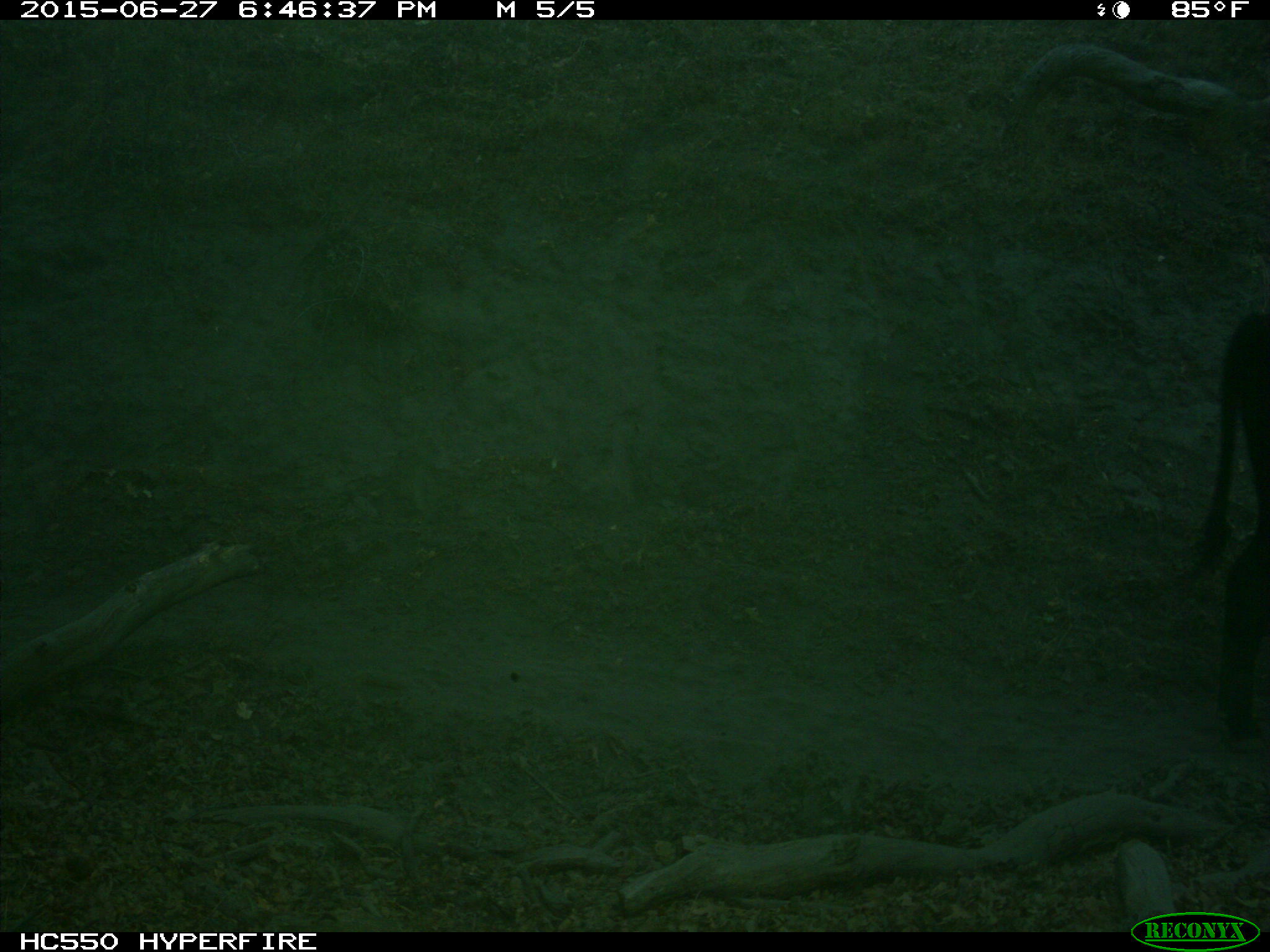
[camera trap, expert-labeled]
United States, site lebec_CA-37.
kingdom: Animalia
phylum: Chordata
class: Mammalia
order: Artiodactyla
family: Bovidae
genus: Bos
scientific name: Bos taurus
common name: domestic cow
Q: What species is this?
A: Bos taurus (domestic cow).